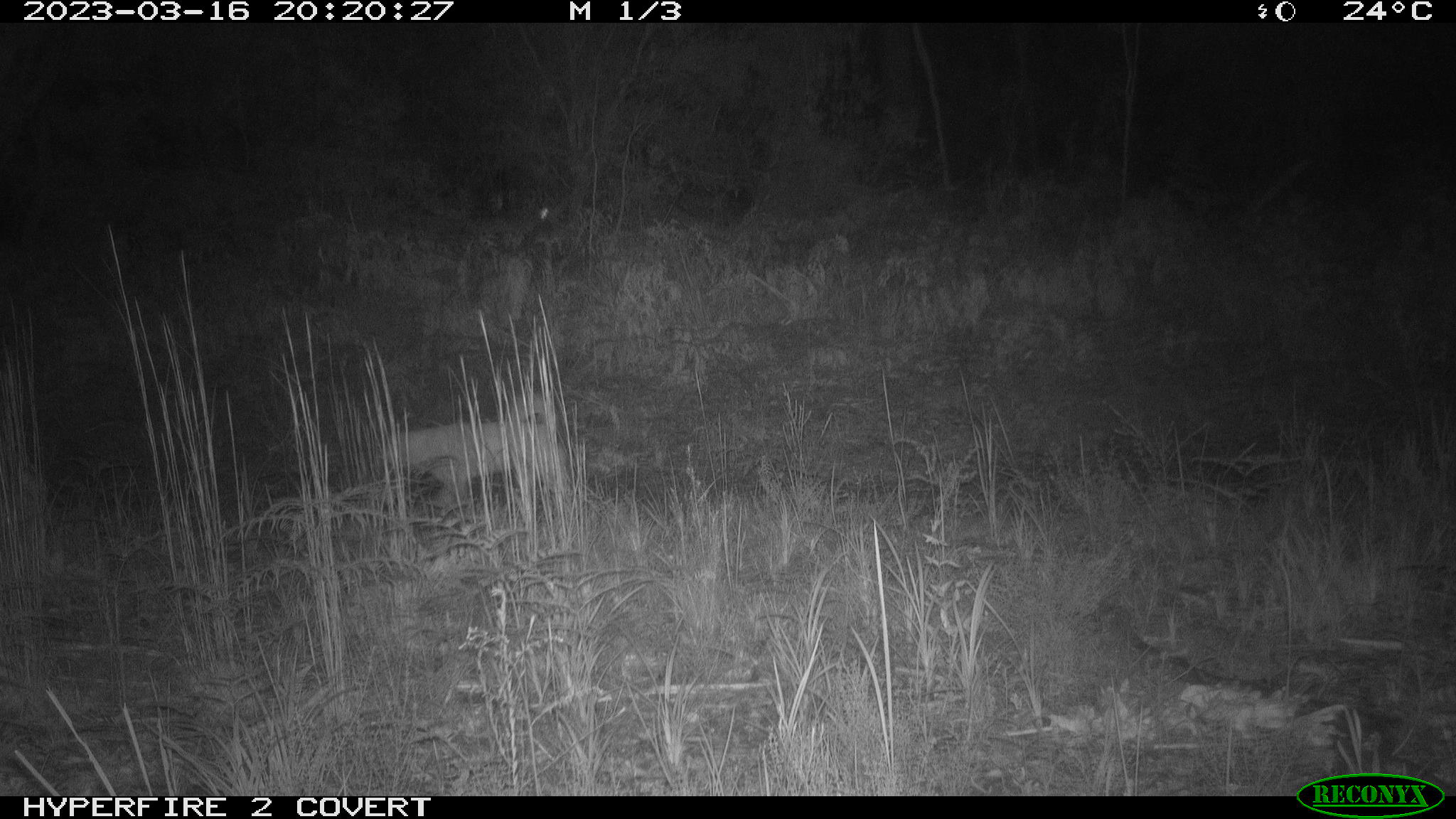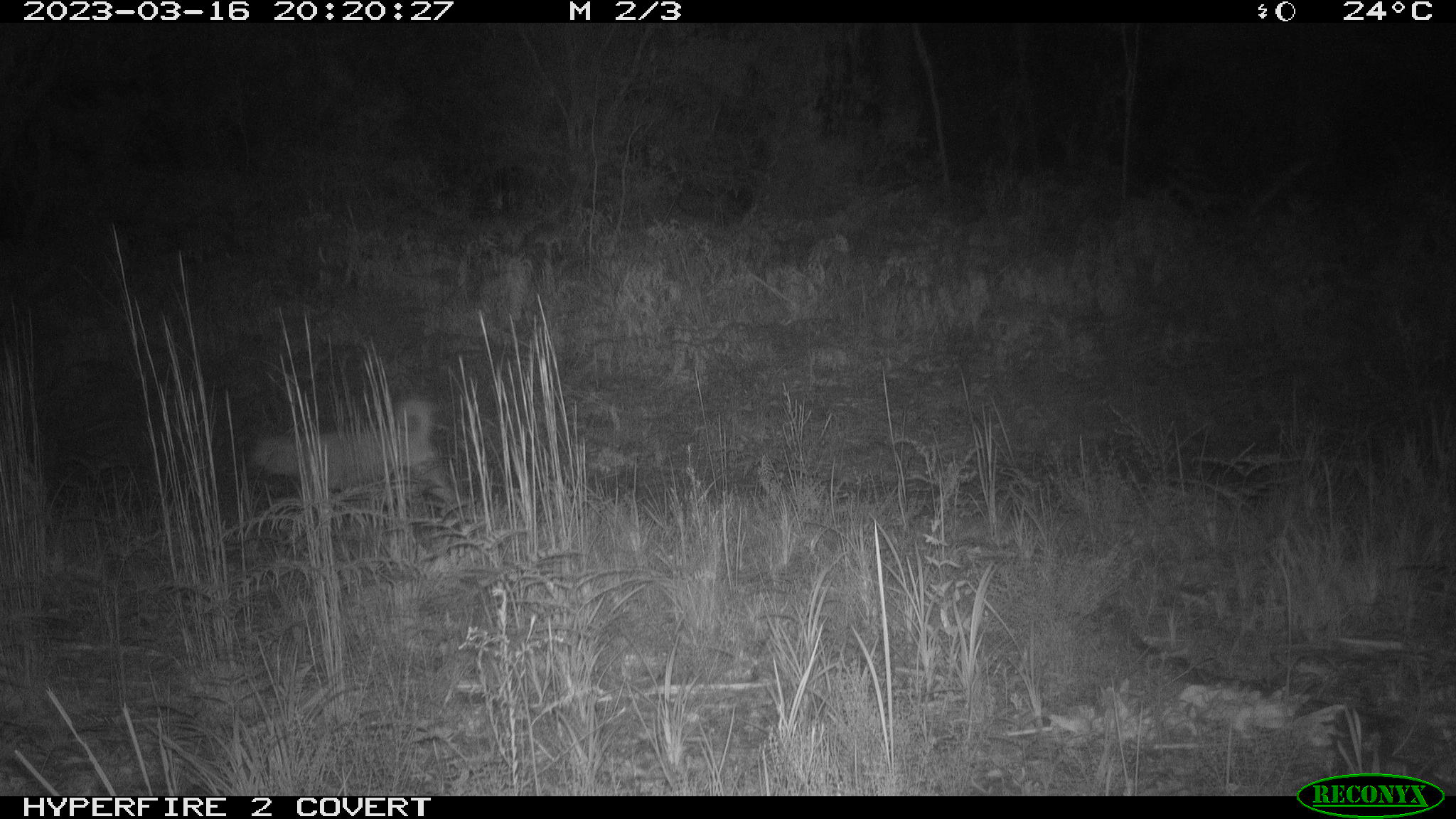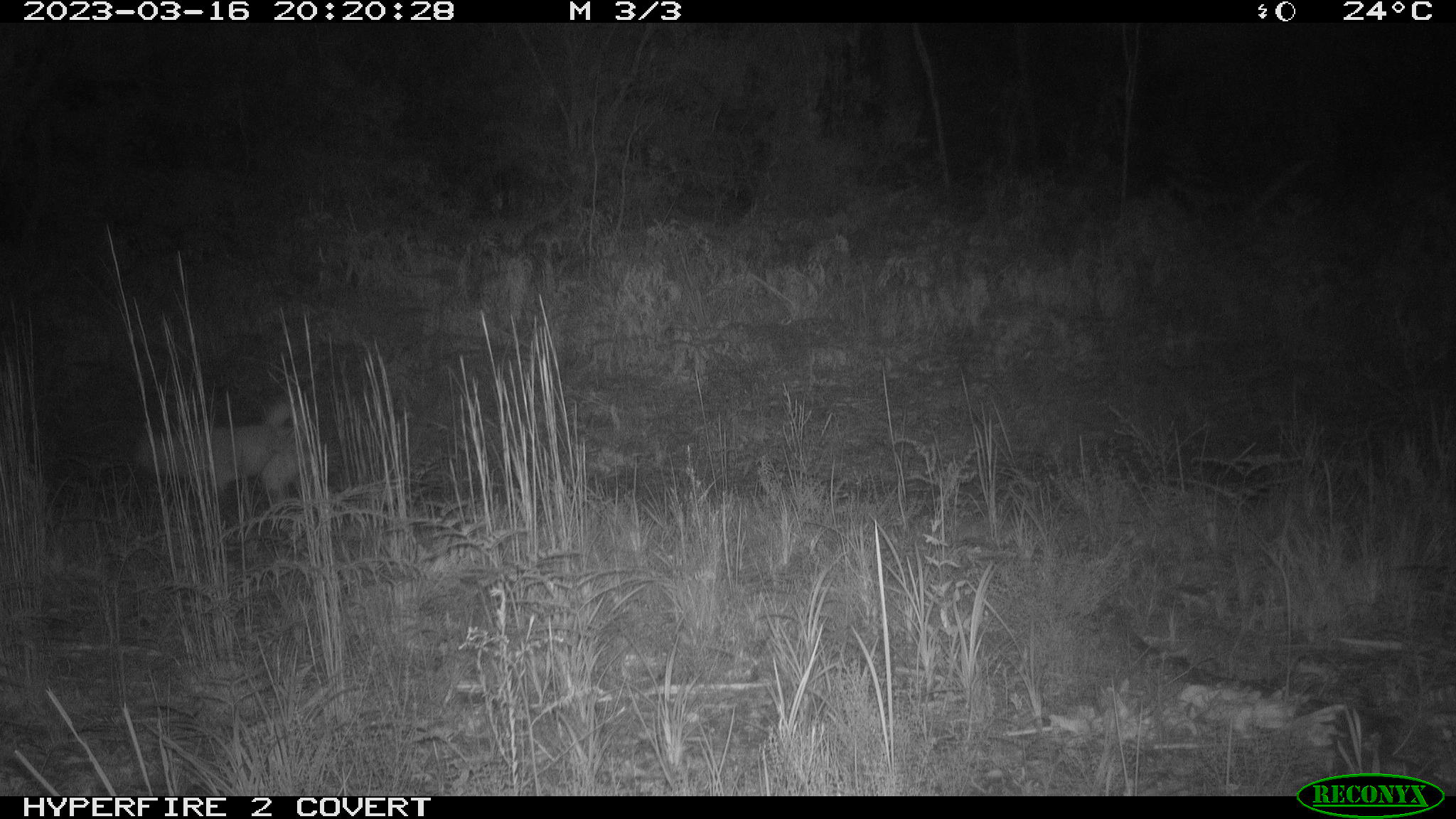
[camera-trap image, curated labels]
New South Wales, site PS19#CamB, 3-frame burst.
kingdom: Animalia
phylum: Chordata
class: Mammalia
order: Carnivora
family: Canidae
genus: Canis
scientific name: Canis familiaris dingo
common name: dingo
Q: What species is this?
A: Dingo (Canis familiaris dingo).